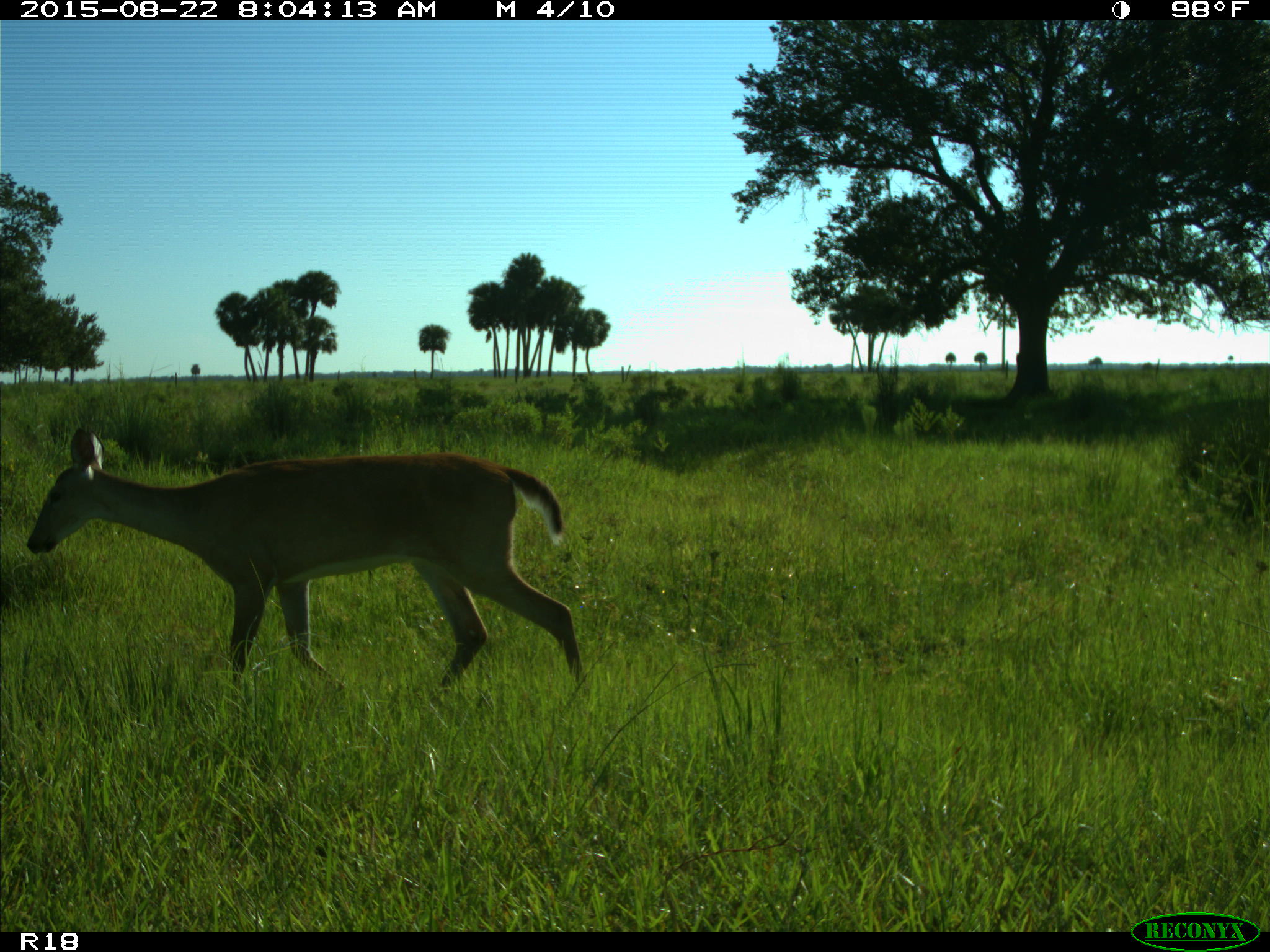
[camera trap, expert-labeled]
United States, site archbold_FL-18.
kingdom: Animalia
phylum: Chordata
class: Mammalia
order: Artiodactyla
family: Cervidae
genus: Odocoileus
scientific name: Odocoileus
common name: deer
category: unidentified deer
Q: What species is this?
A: Unidentified deer (deer) (Odocoileus).